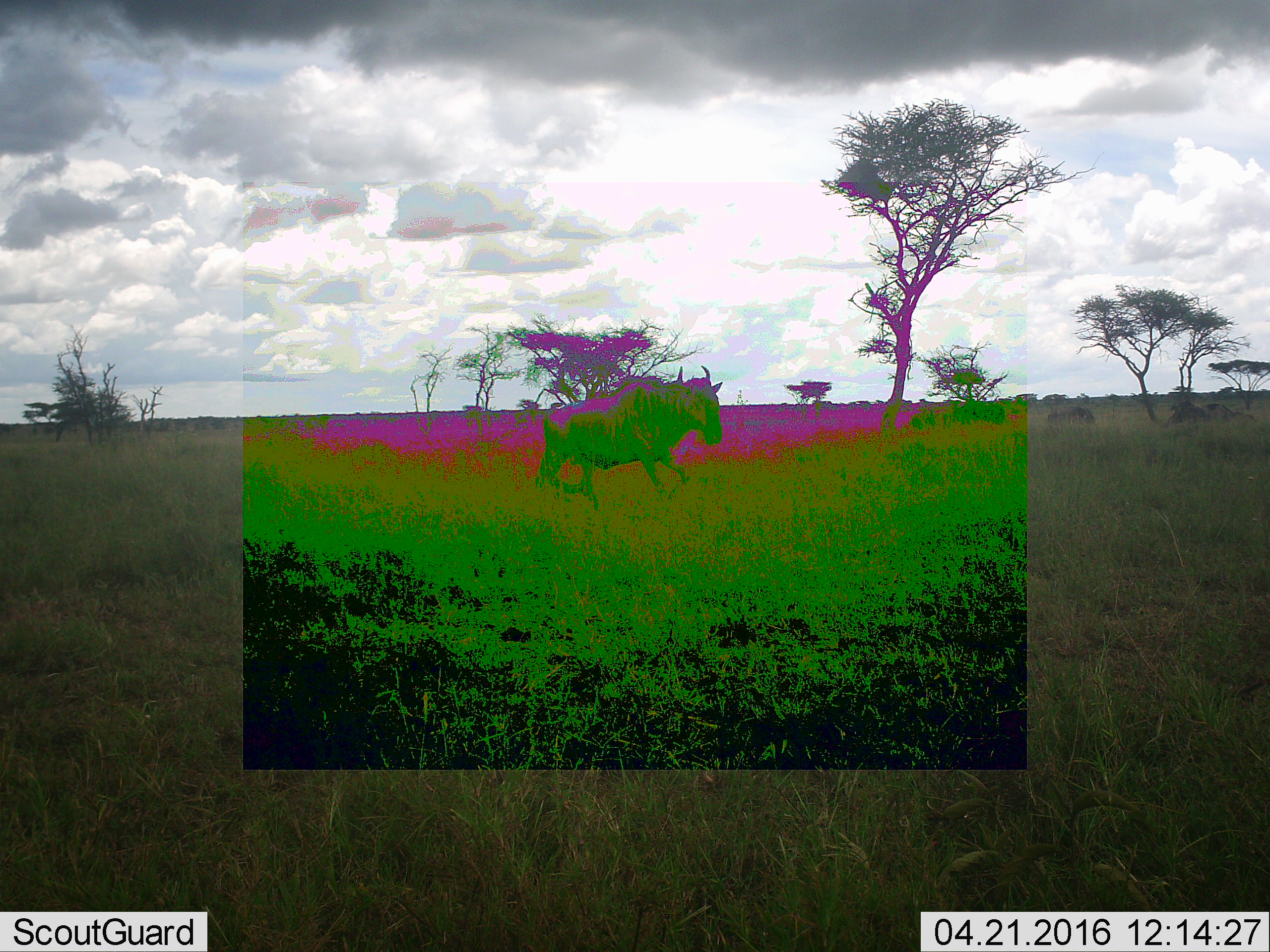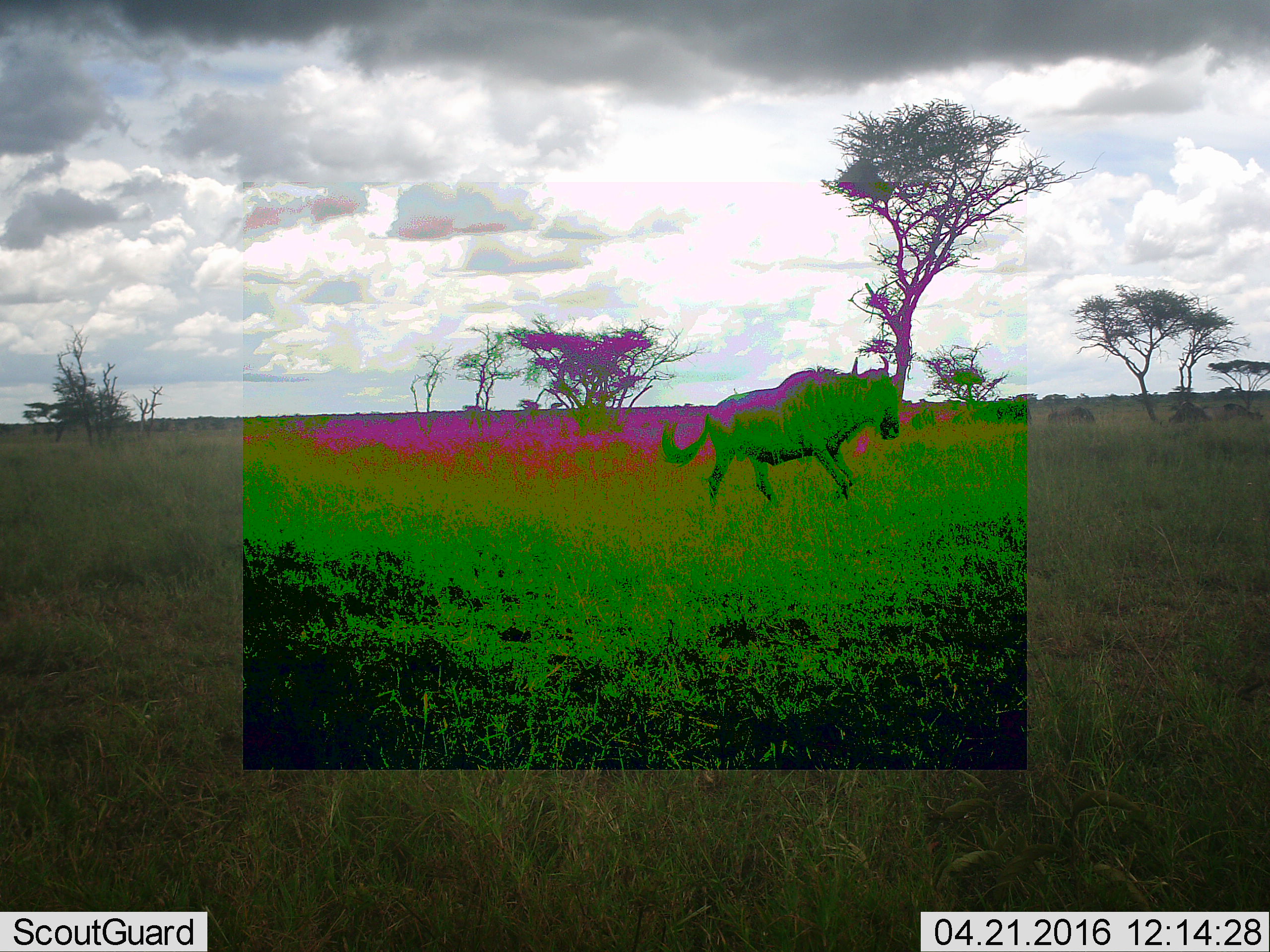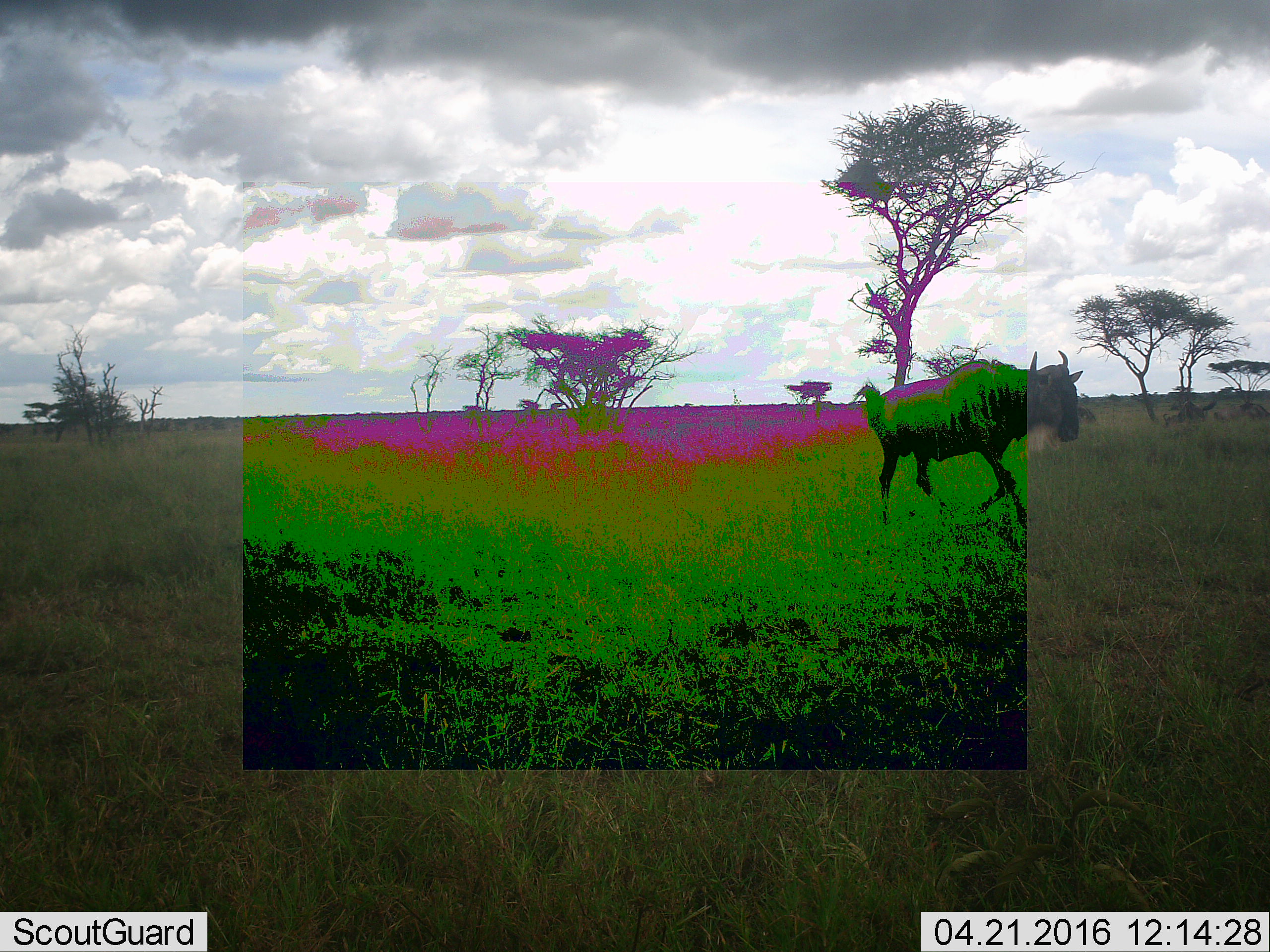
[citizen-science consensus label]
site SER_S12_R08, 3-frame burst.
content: unidentified animal